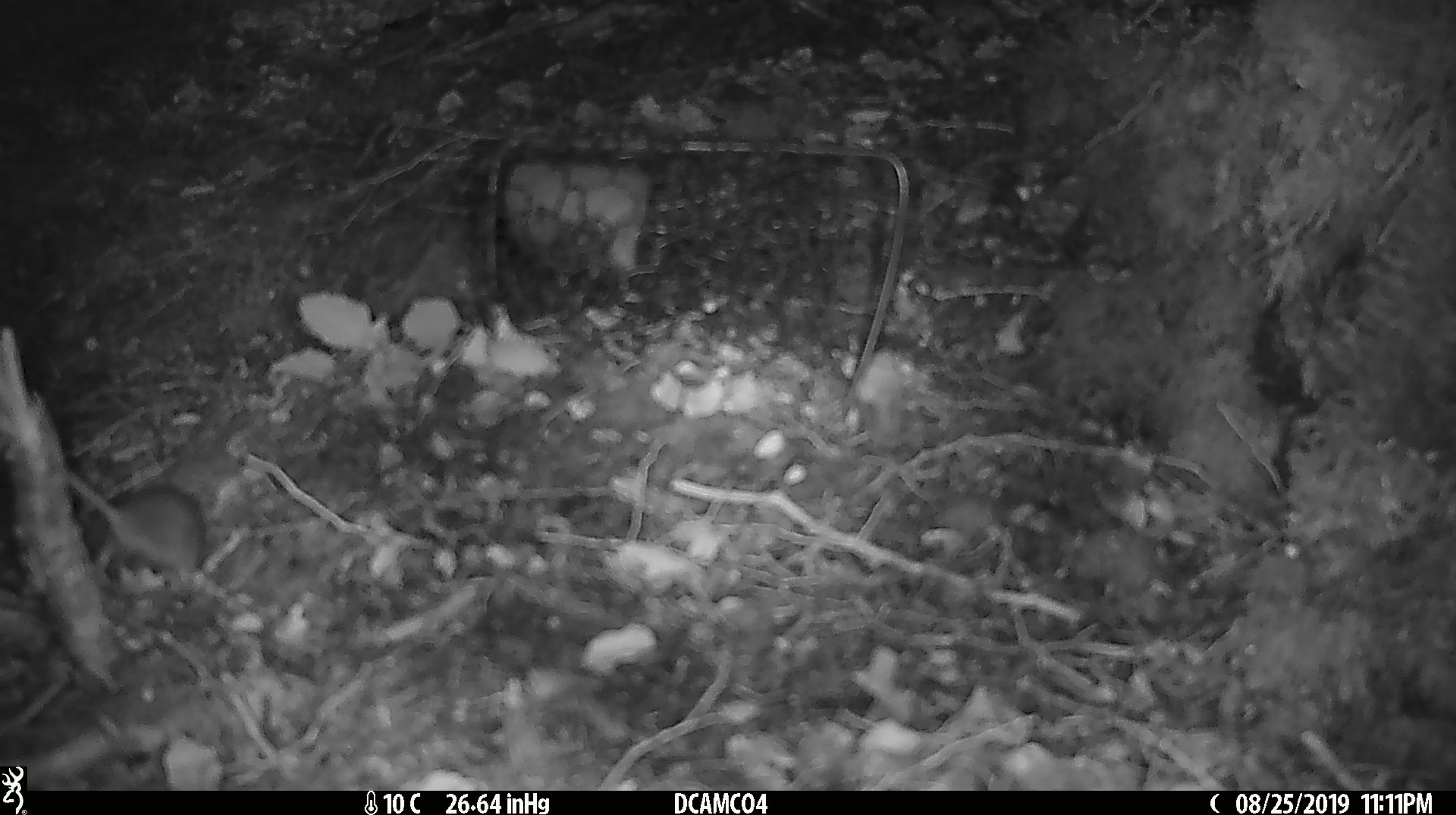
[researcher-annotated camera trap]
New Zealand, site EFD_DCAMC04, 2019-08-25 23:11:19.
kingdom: Animalia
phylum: Chordata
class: Mammalia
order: Rodentia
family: Muridae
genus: Mus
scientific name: Mus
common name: mouse